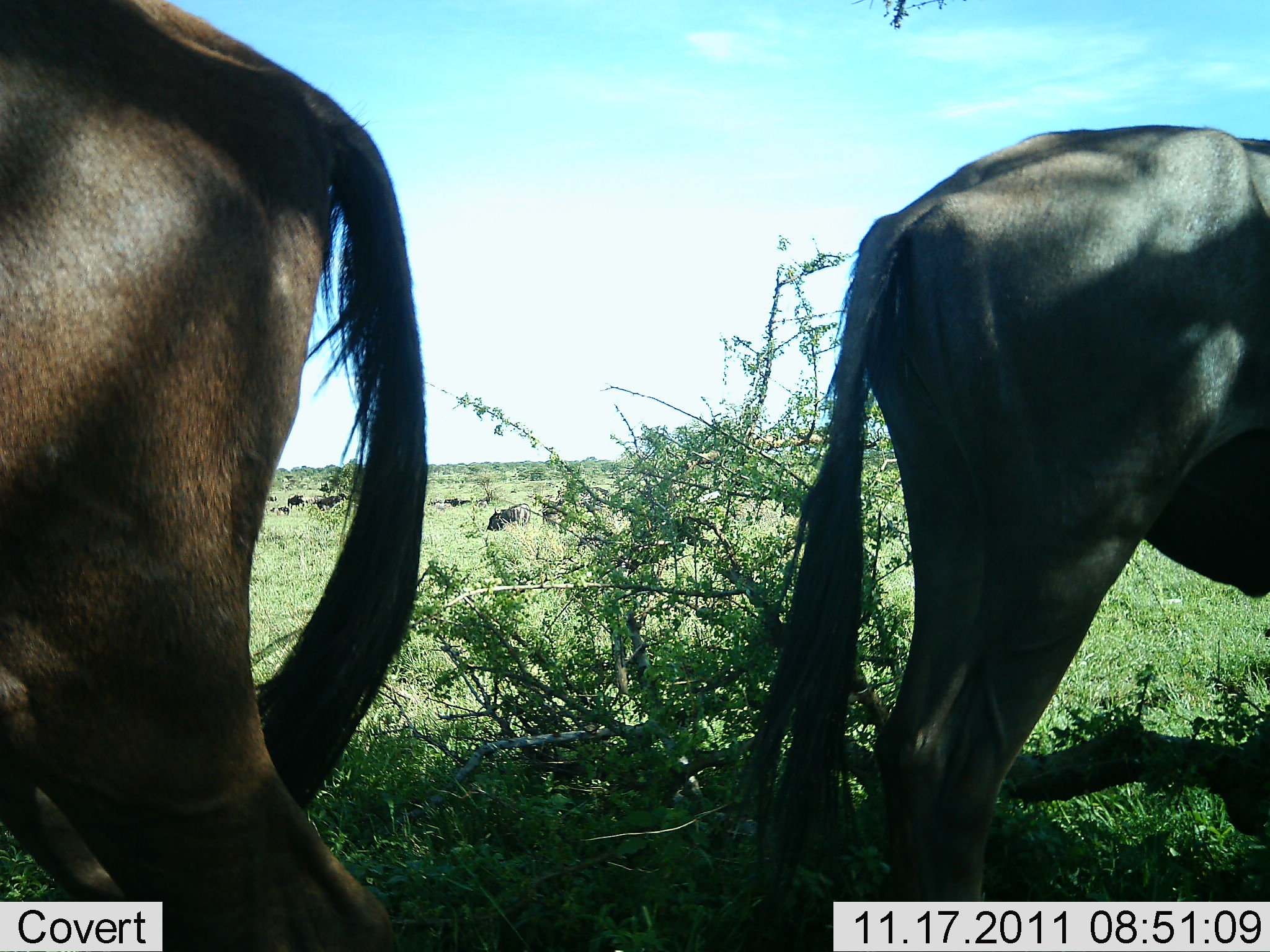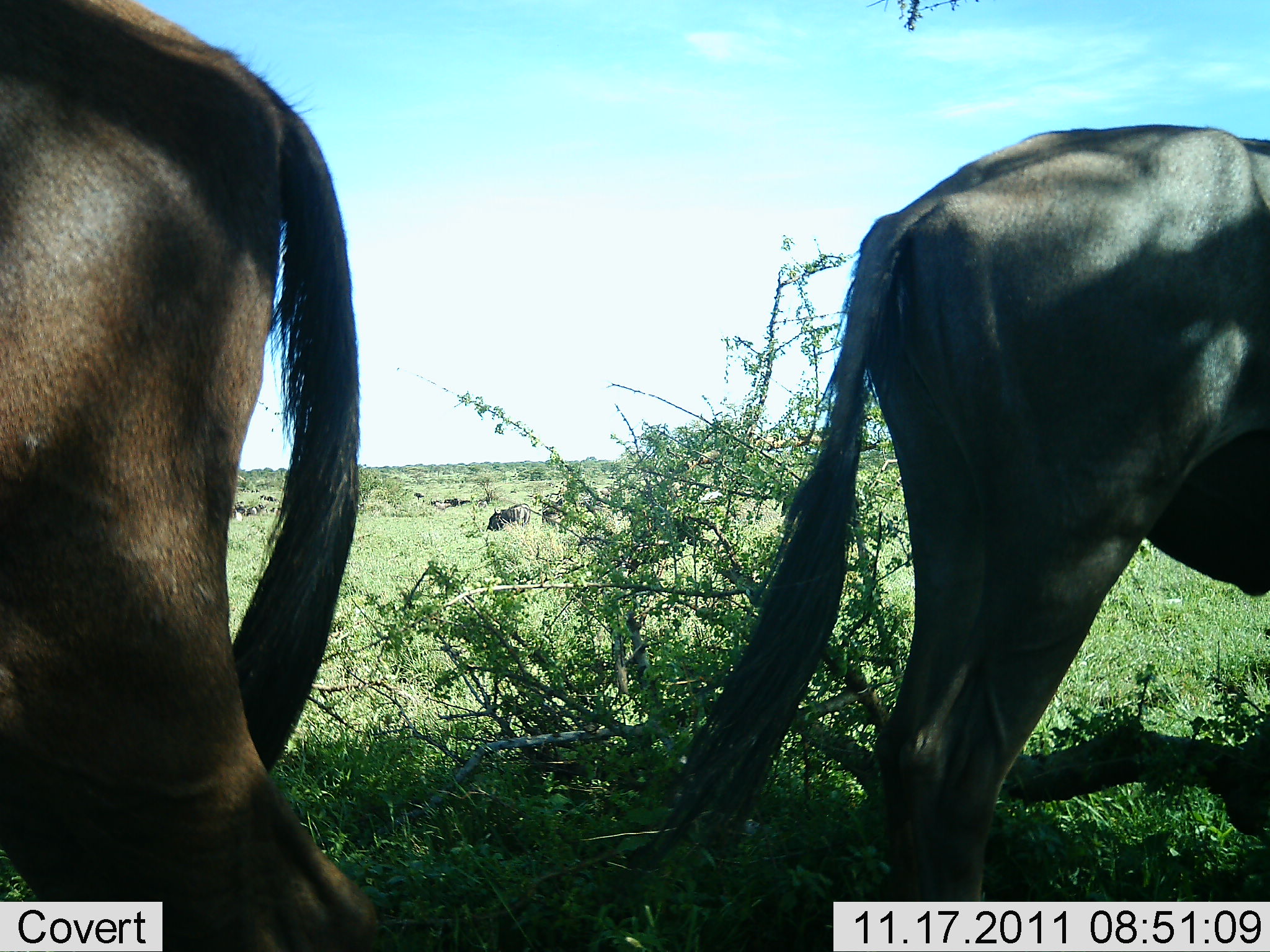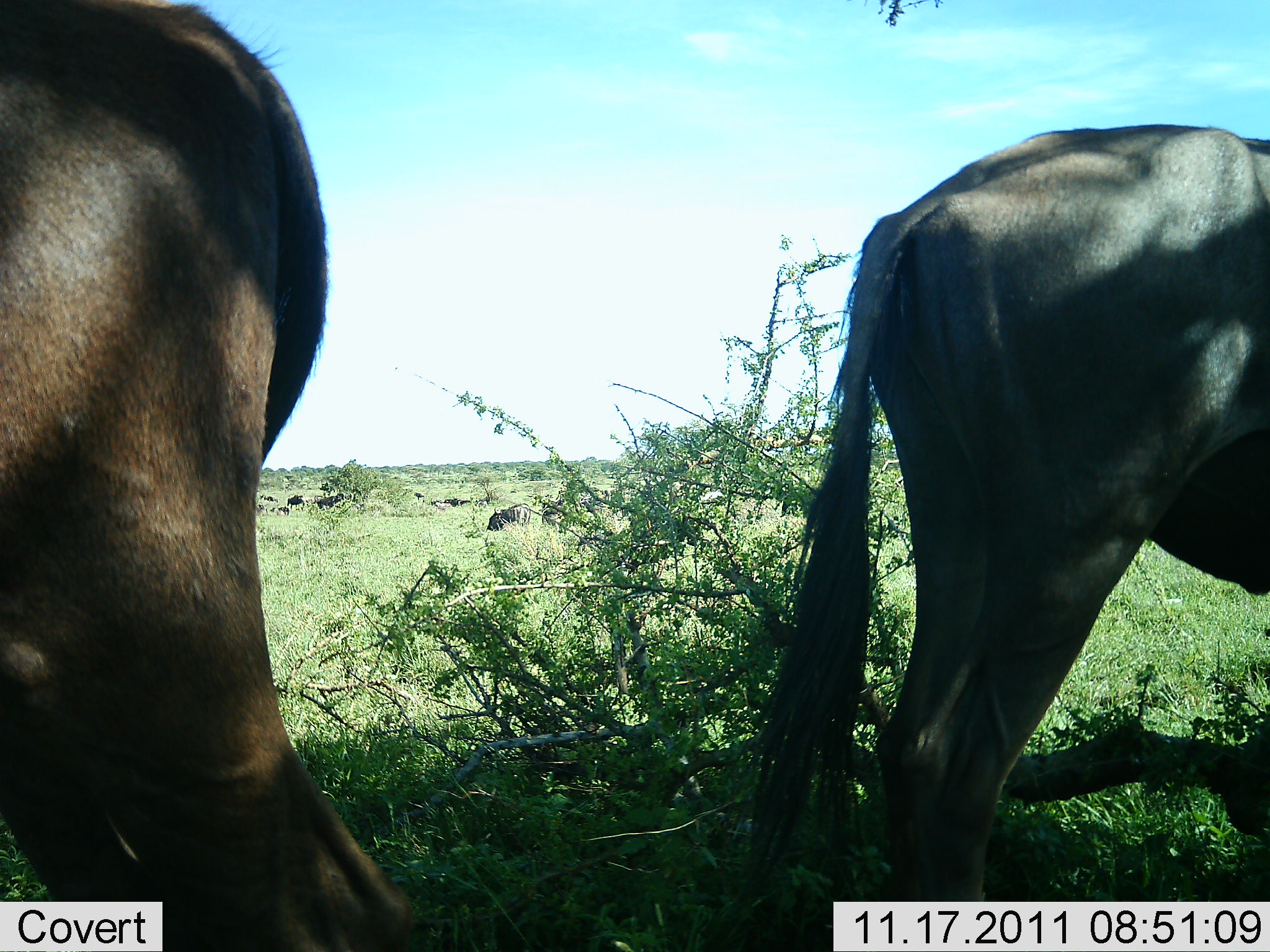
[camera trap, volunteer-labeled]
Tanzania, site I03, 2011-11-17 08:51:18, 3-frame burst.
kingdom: Animalia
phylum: Chordata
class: Mammalia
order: Artiodactyla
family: Bovidae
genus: Connochaetes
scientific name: Connochaetes taurinus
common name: blue wildebeest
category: wildebeest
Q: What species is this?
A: Wildebeest (blue wildebeest) (Connochaetes taurinus).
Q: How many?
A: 2.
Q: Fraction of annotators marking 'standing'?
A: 85%.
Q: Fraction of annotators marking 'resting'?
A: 8%.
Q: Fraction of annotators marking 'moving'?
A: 0%.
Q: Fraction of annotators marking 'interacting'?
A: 0%.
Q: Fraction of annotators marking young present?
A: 0%.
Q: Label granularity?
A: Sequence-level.